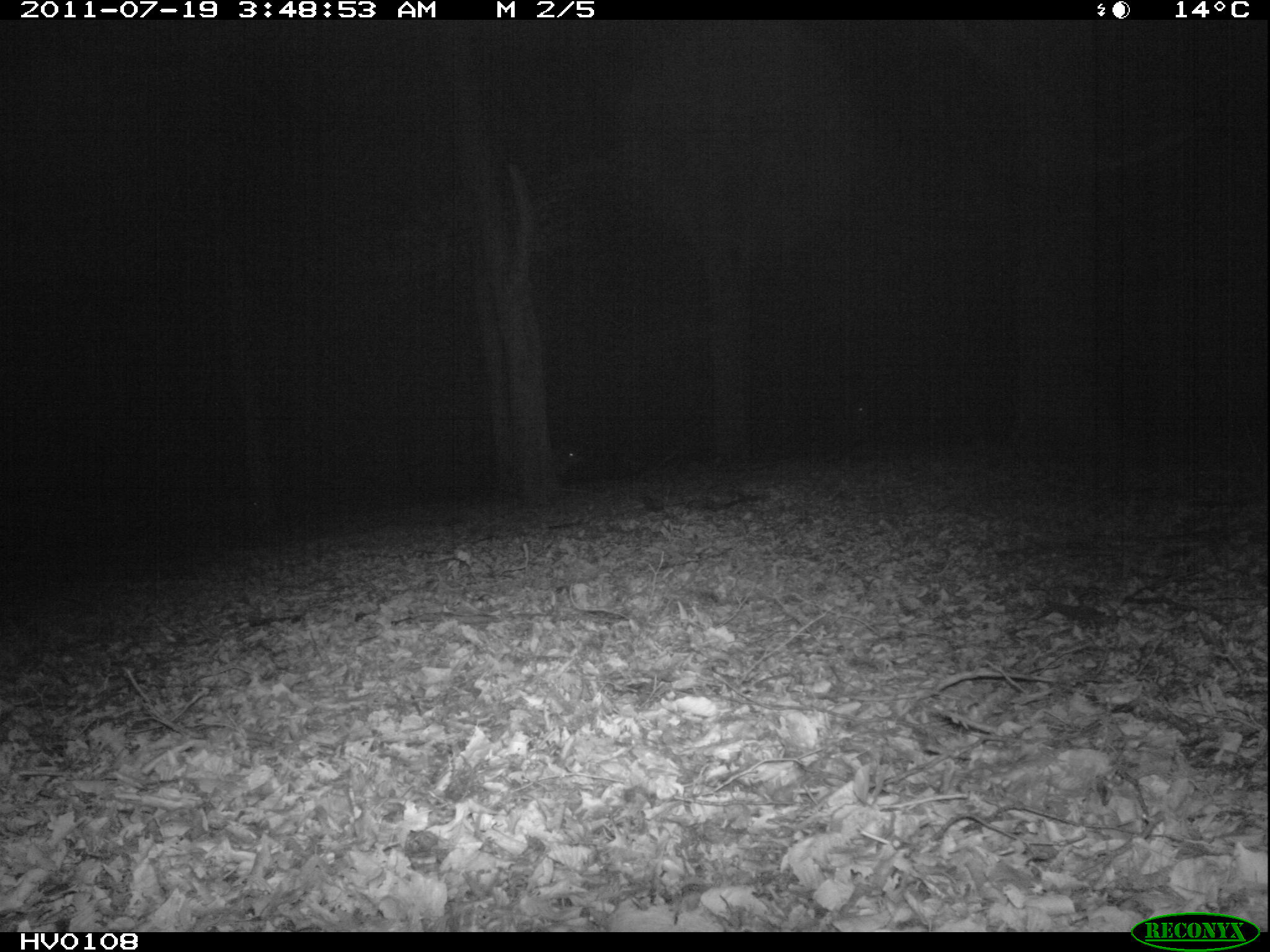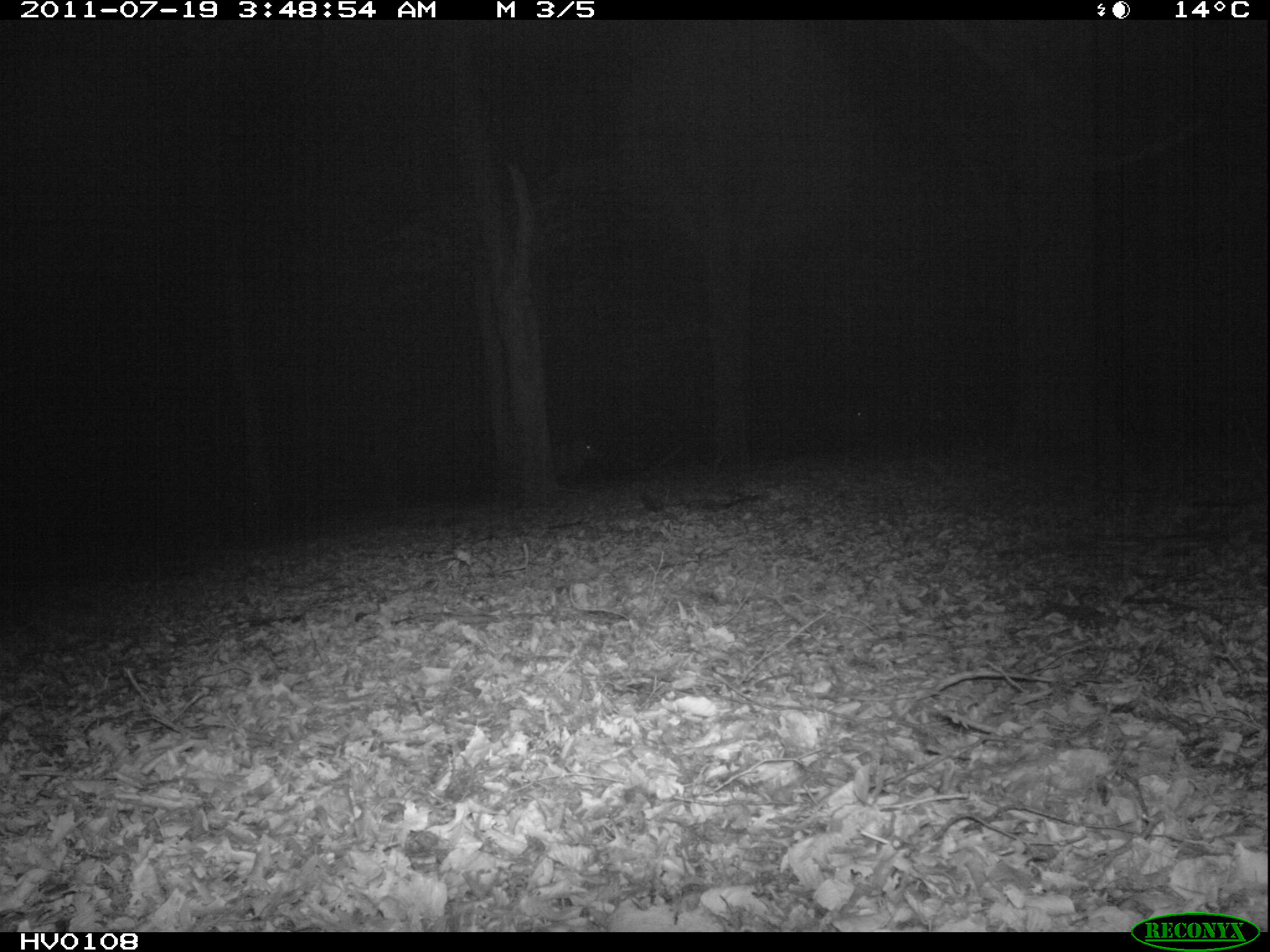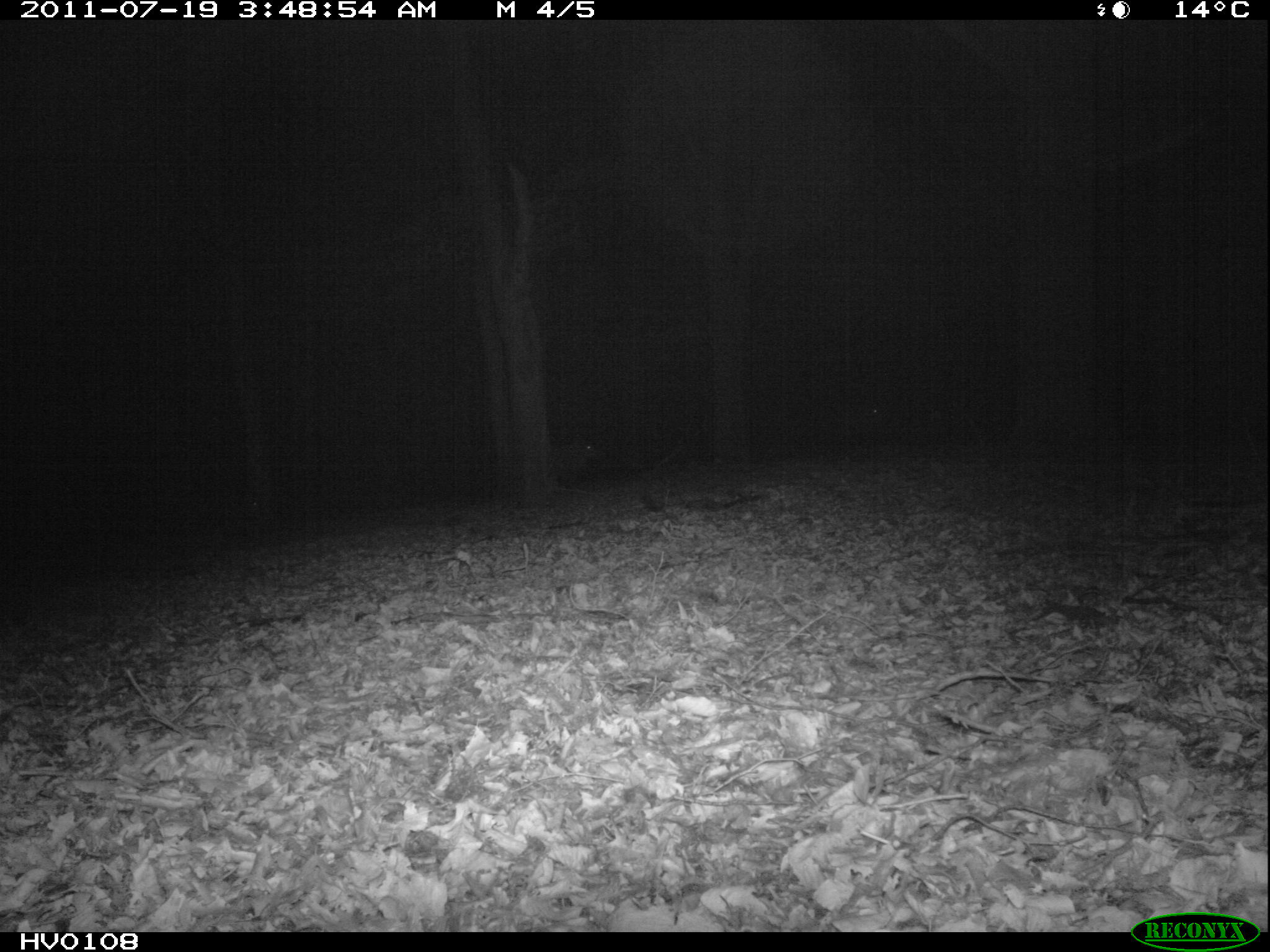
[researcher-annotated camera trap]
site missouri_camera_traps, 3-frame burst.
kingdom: Animalia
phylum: Chordata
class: Mammalia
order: Artiodactyla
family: Suidae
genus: Sus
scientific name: Sus scrofa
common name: wild boar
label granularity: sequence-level